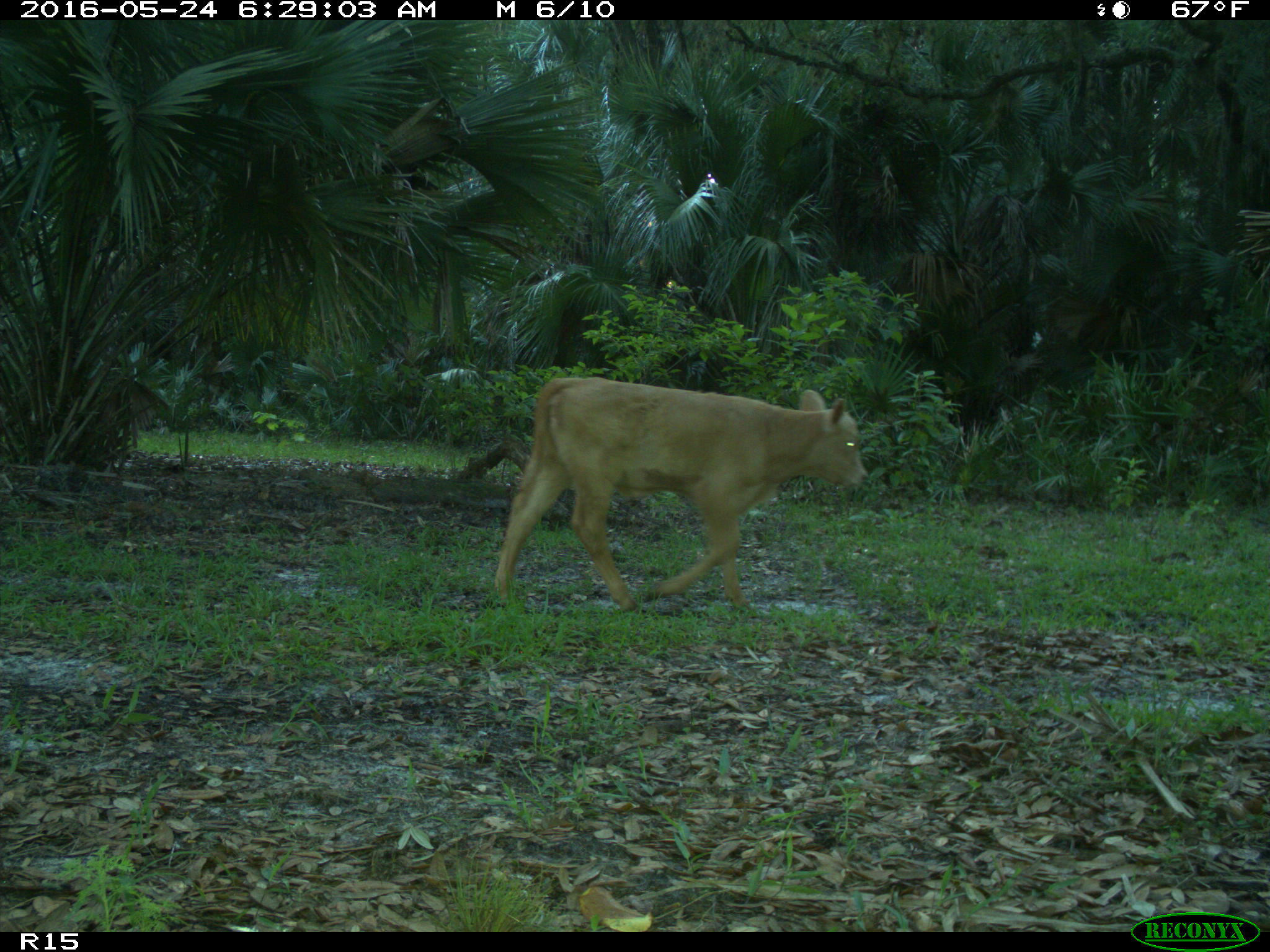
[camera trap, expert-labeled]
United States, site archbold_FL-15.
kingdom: Animalia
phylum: Chordata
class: Mammalia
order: Artiodactyla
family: Bovidae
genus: Bos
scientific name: Bos taurus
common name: domestic cow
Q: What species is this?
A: Bos taurus (domestic cow).